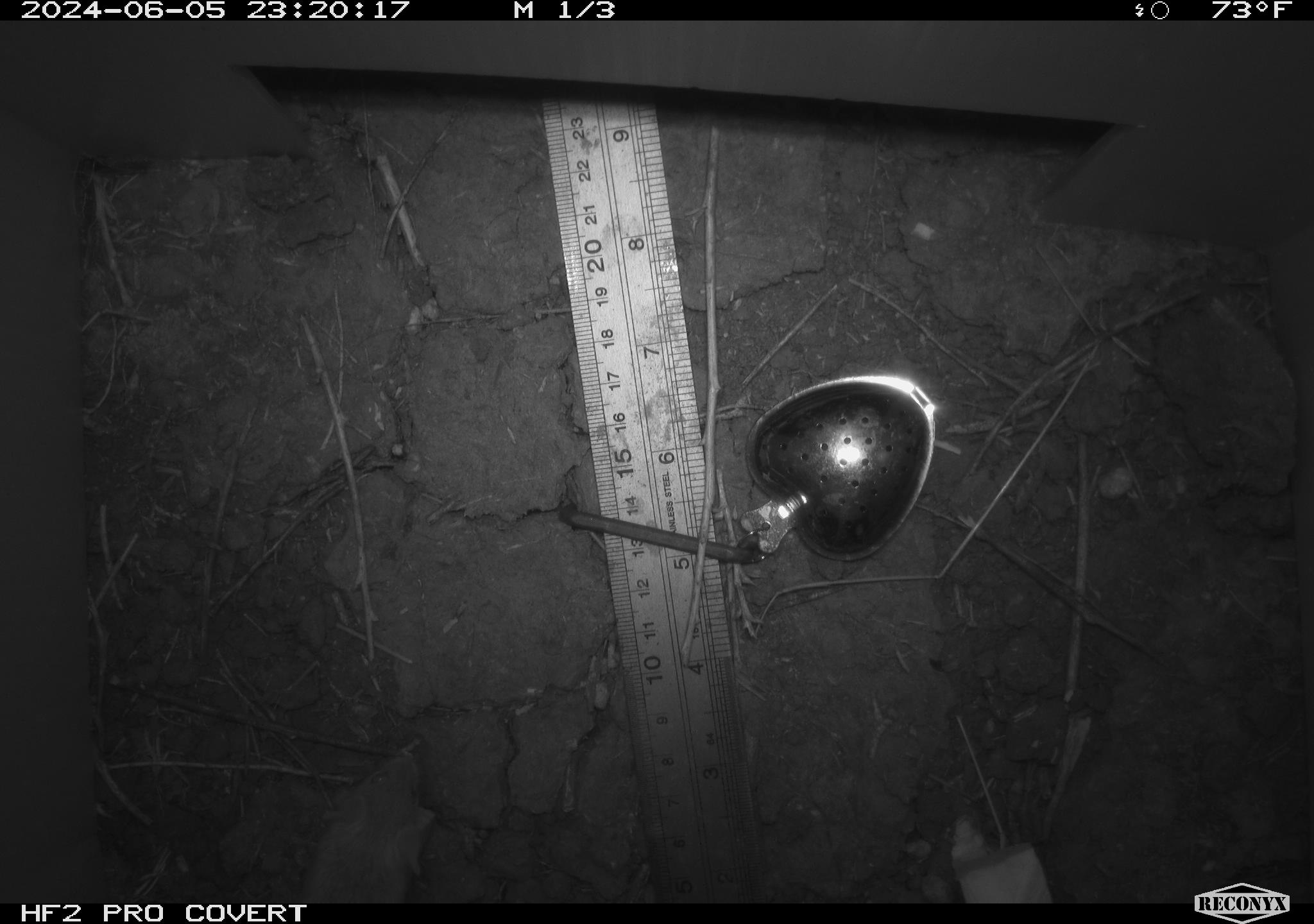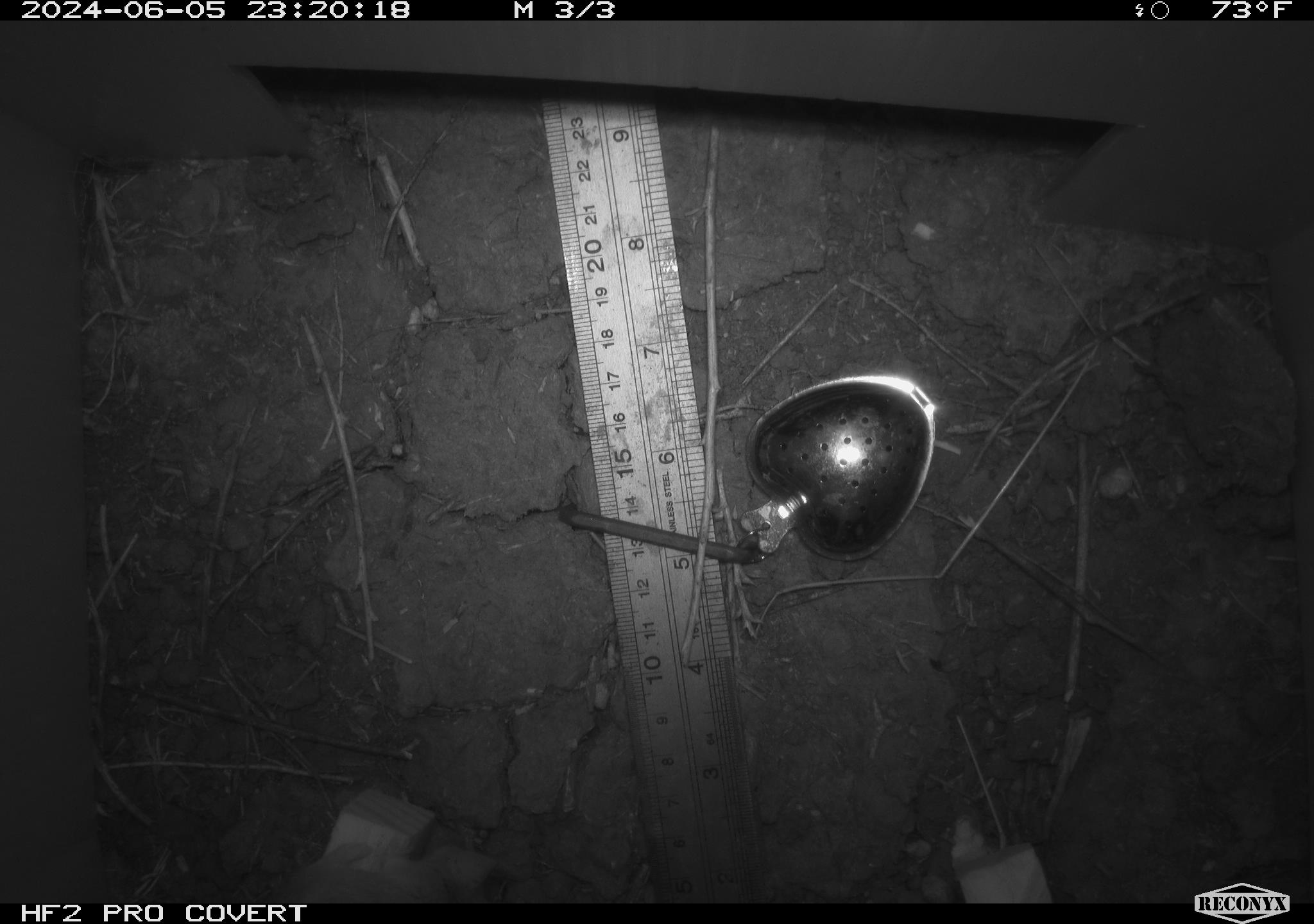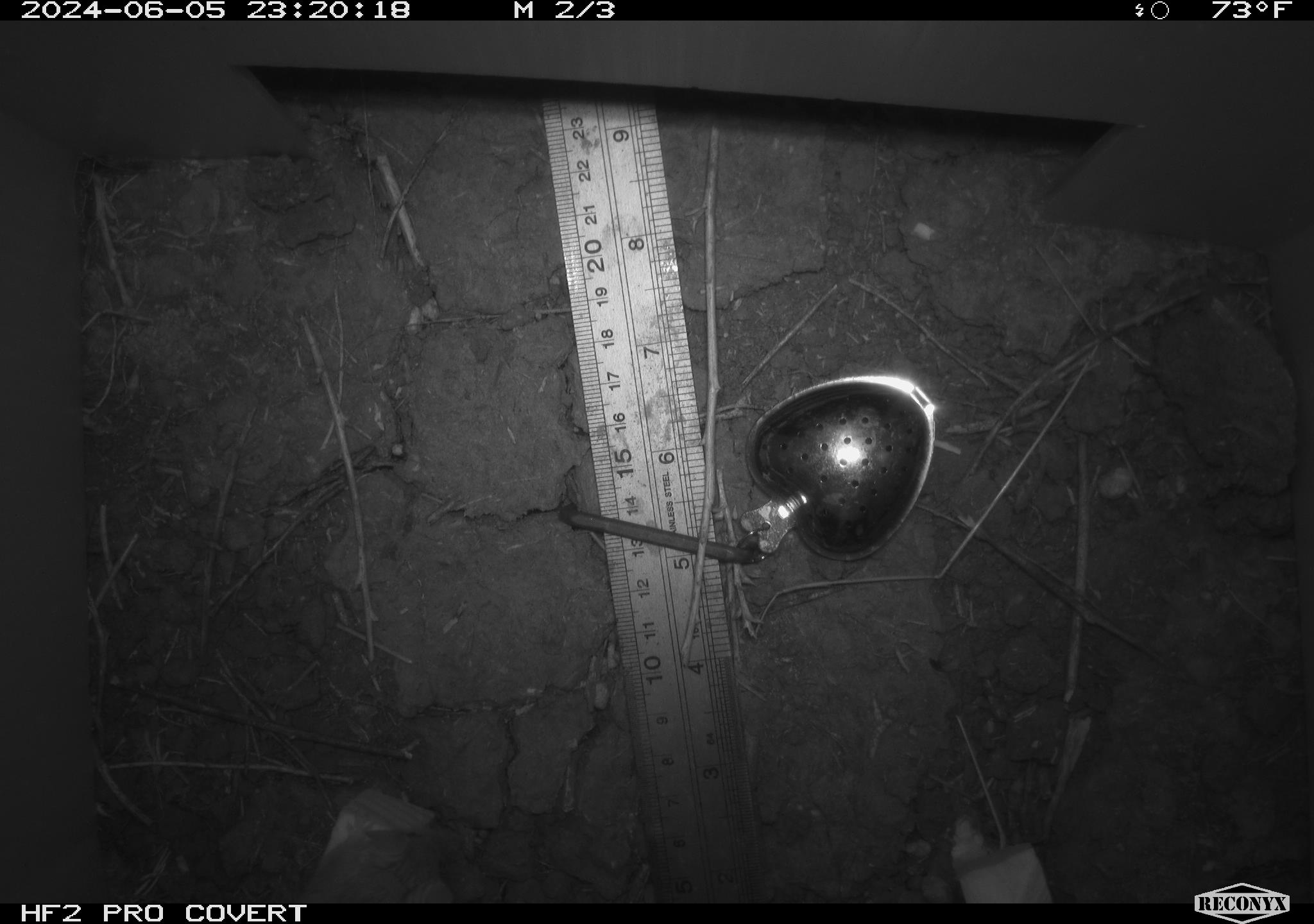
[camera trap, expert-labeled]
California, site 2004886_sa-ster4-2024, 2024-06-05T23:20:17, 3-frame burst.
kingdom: Animalia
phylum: Chordata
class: Mammalia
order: Rodentia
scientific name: Rodentia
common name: mouse species